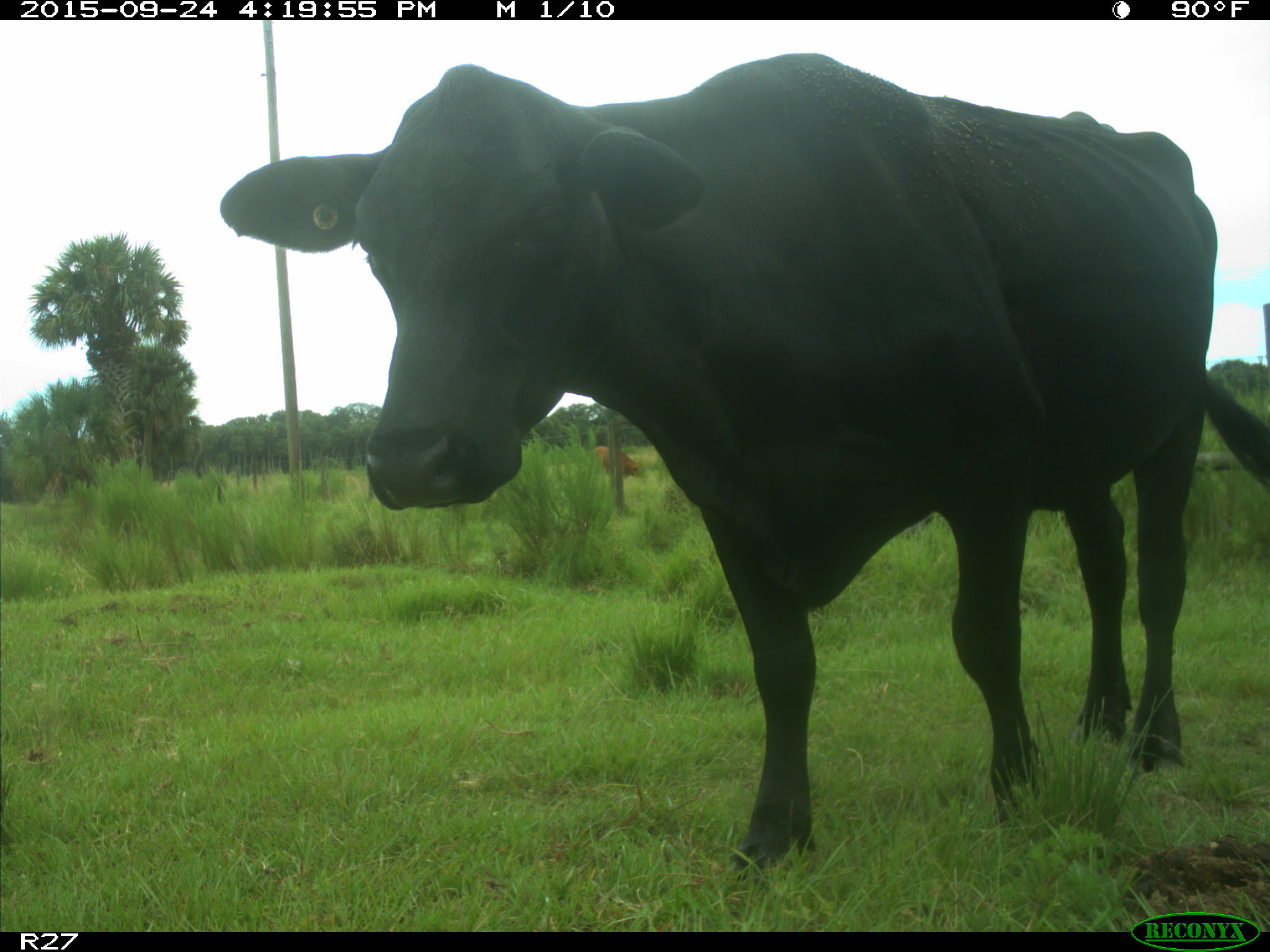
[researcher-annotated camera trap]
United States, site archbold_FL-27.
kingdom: Animalia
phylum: Chordata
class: Mammalia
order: Artiodactyla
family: Bovidae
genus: Bos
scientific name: Bos taurus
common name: domestic cow